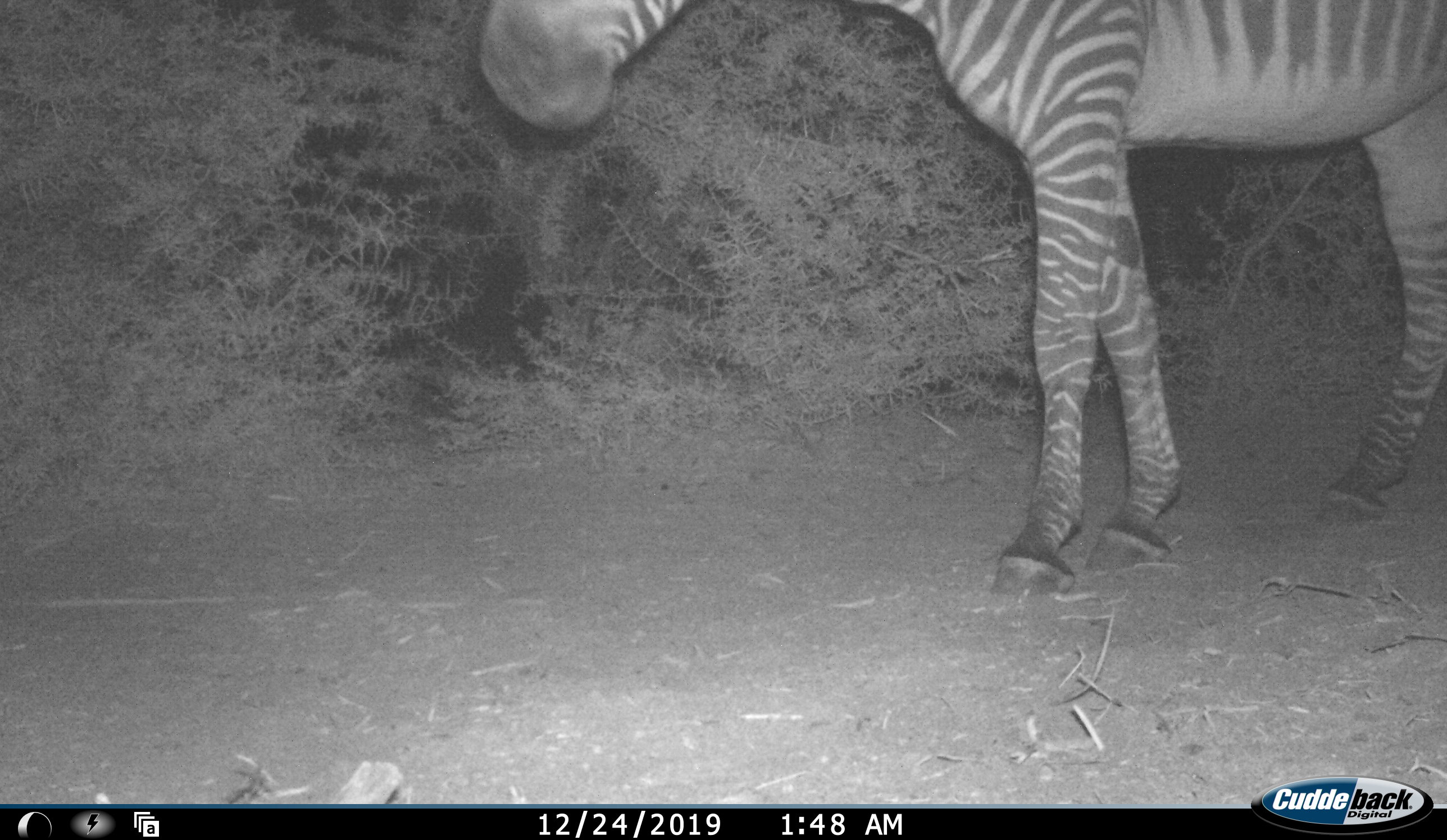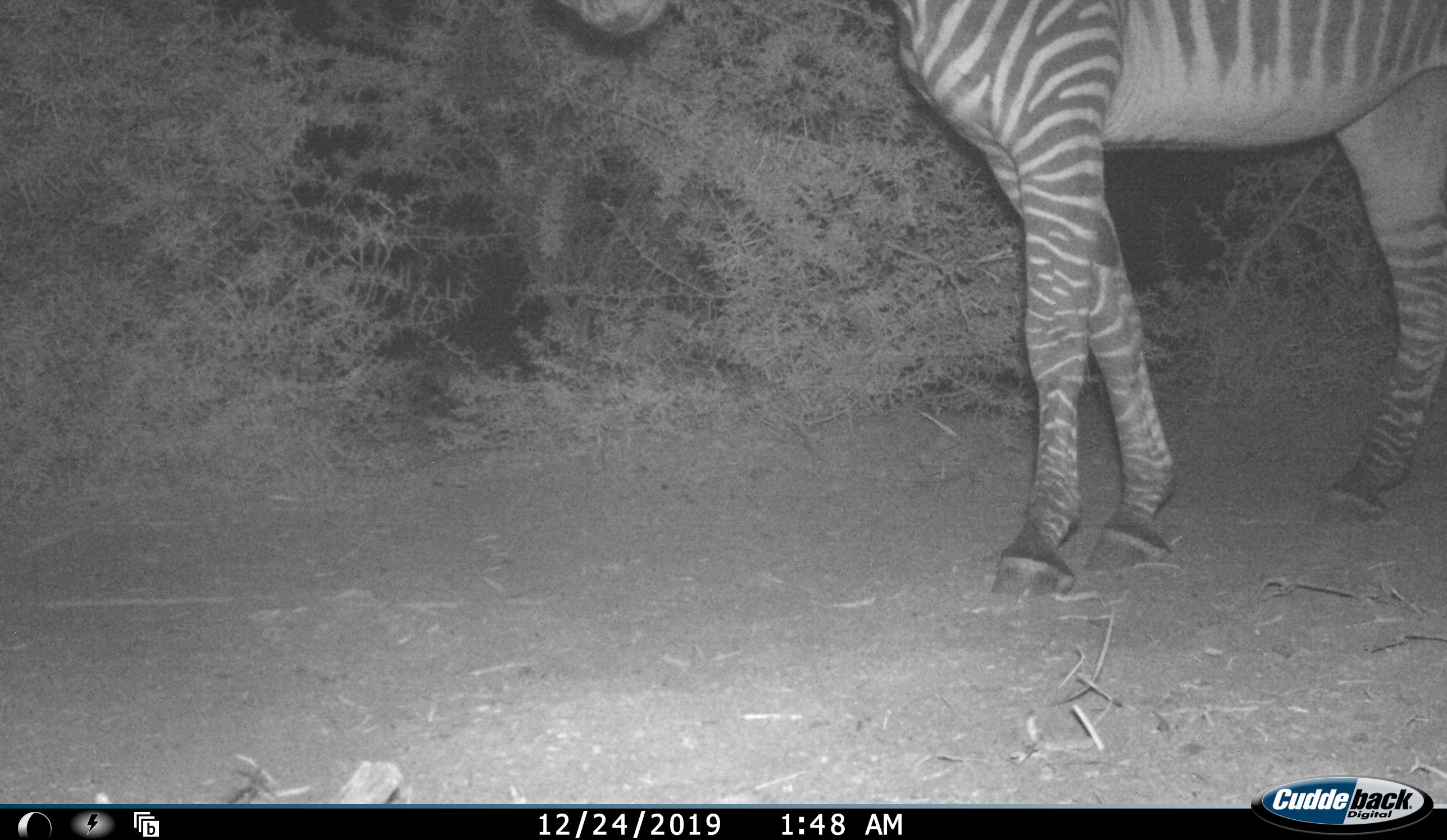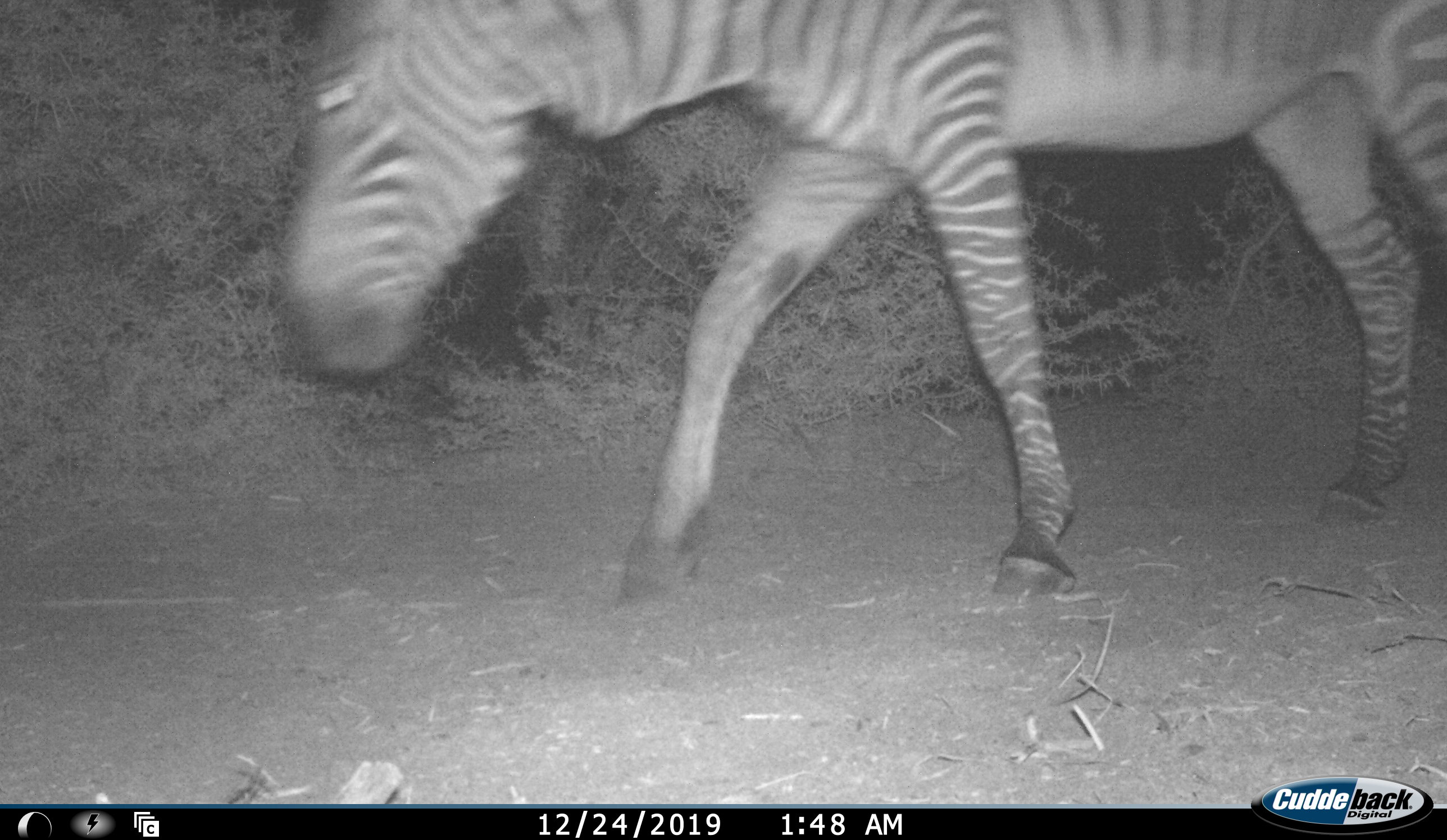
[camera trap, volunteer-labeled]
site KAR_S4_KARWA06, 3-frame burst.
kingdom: Animalia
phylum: Chordata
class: Mammalia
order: Perissodactyla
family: Equidae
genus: Equus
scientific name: Equus zebra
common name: mountain zebra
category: zebramountain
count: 1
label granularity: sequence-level